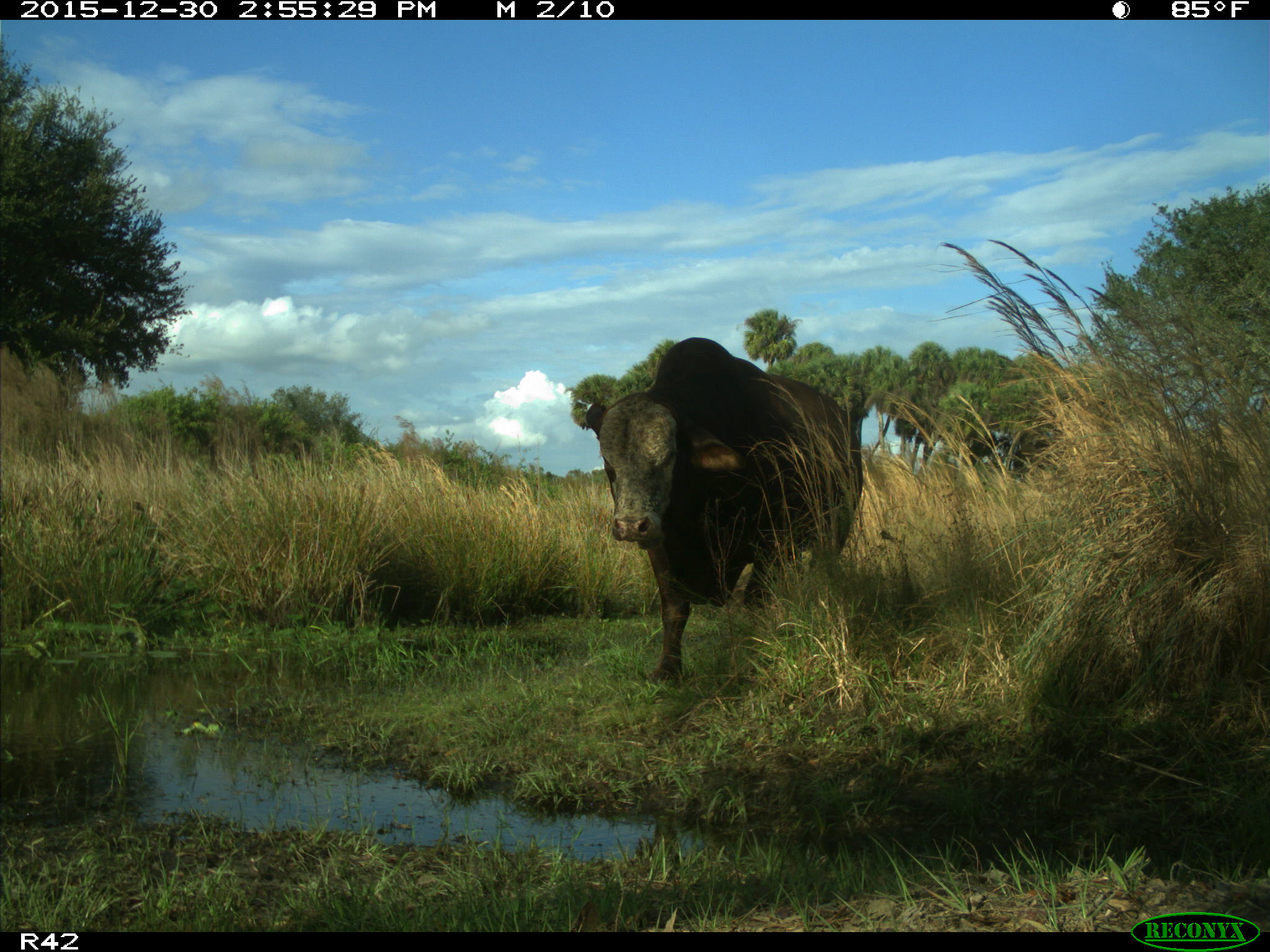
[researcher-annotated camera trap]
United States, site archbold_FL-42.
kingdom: Animalia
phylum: Chordata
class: Mammalia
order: Artiodactyla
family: Bovidae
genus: Bos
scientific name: Bos taurus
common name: domestic cow